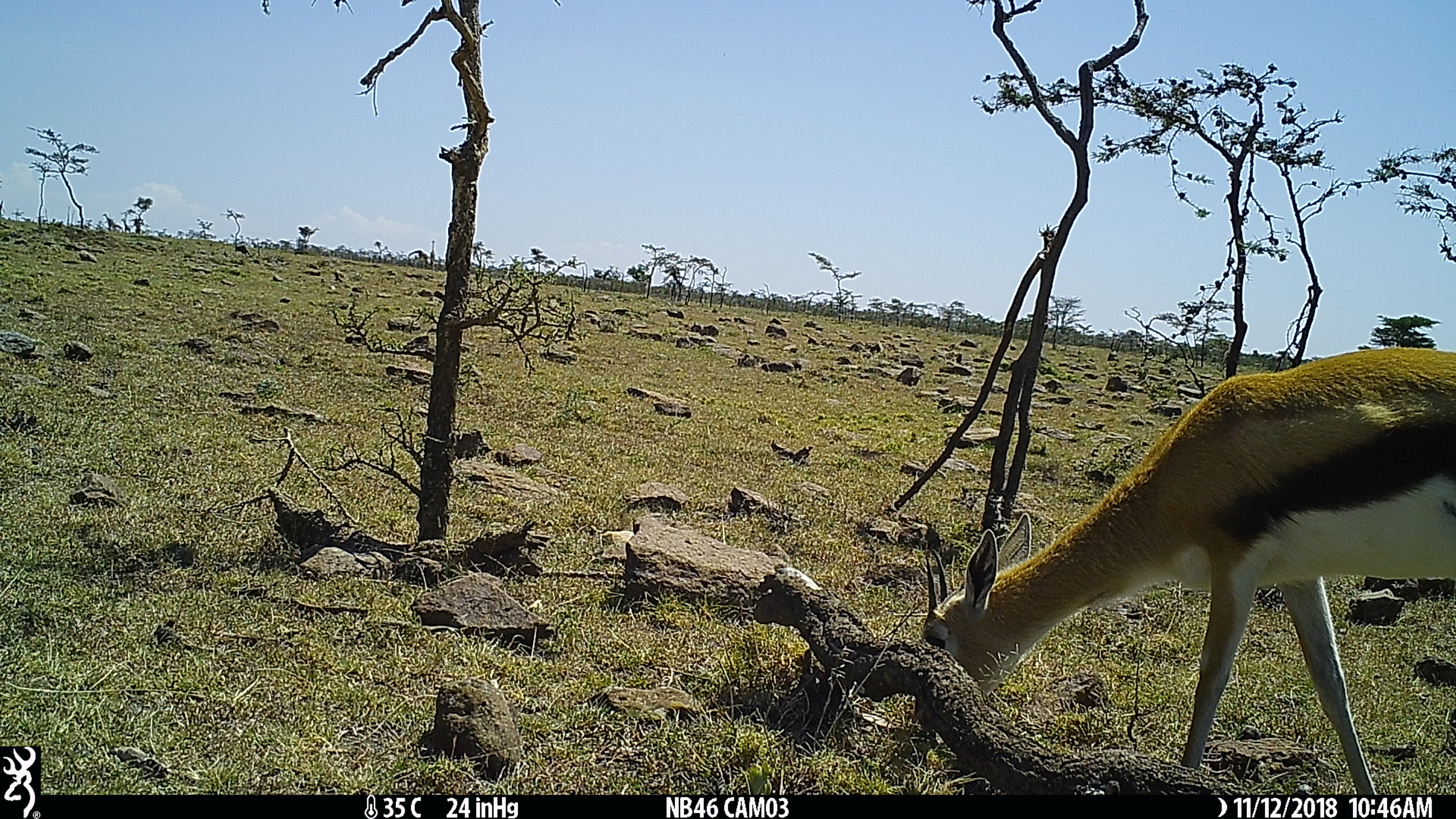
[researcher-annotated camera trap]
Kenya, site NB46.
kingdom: Animalia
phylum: Chordata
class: Mammalia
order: Artiodactyla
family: Bovidae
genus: Eudorcas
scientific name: Eudorcas thomsonii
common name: thomon's gazelle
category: gazelle thomsons